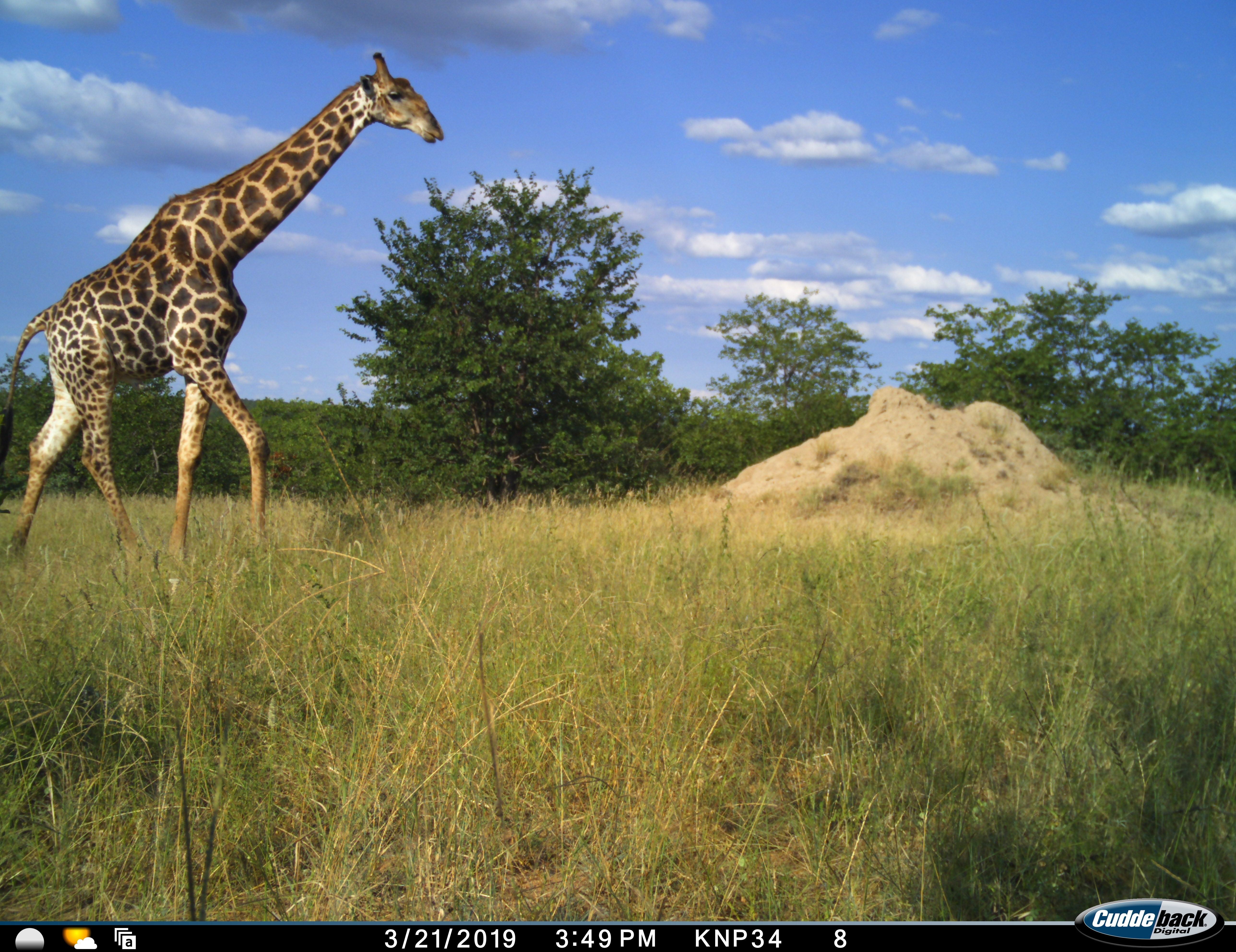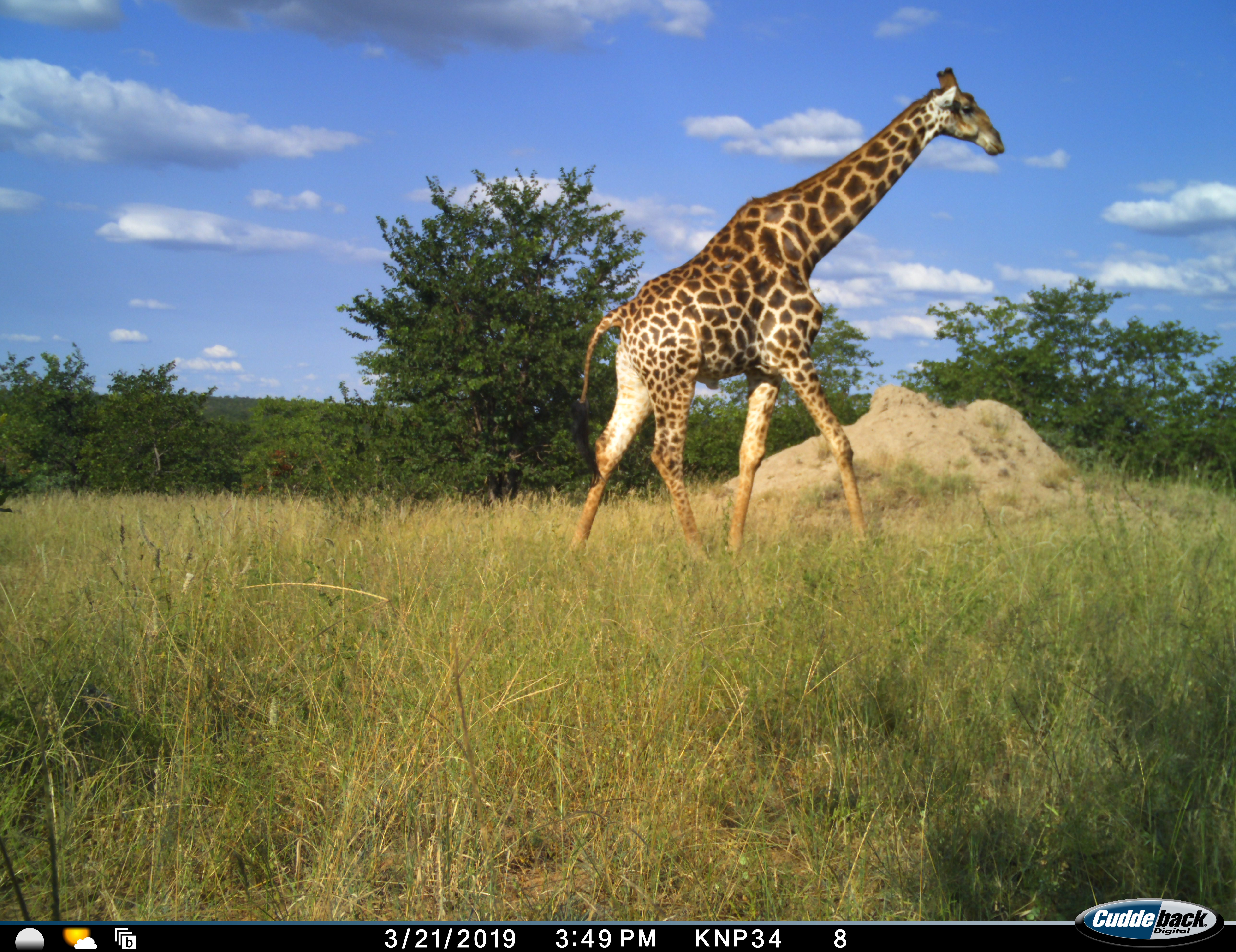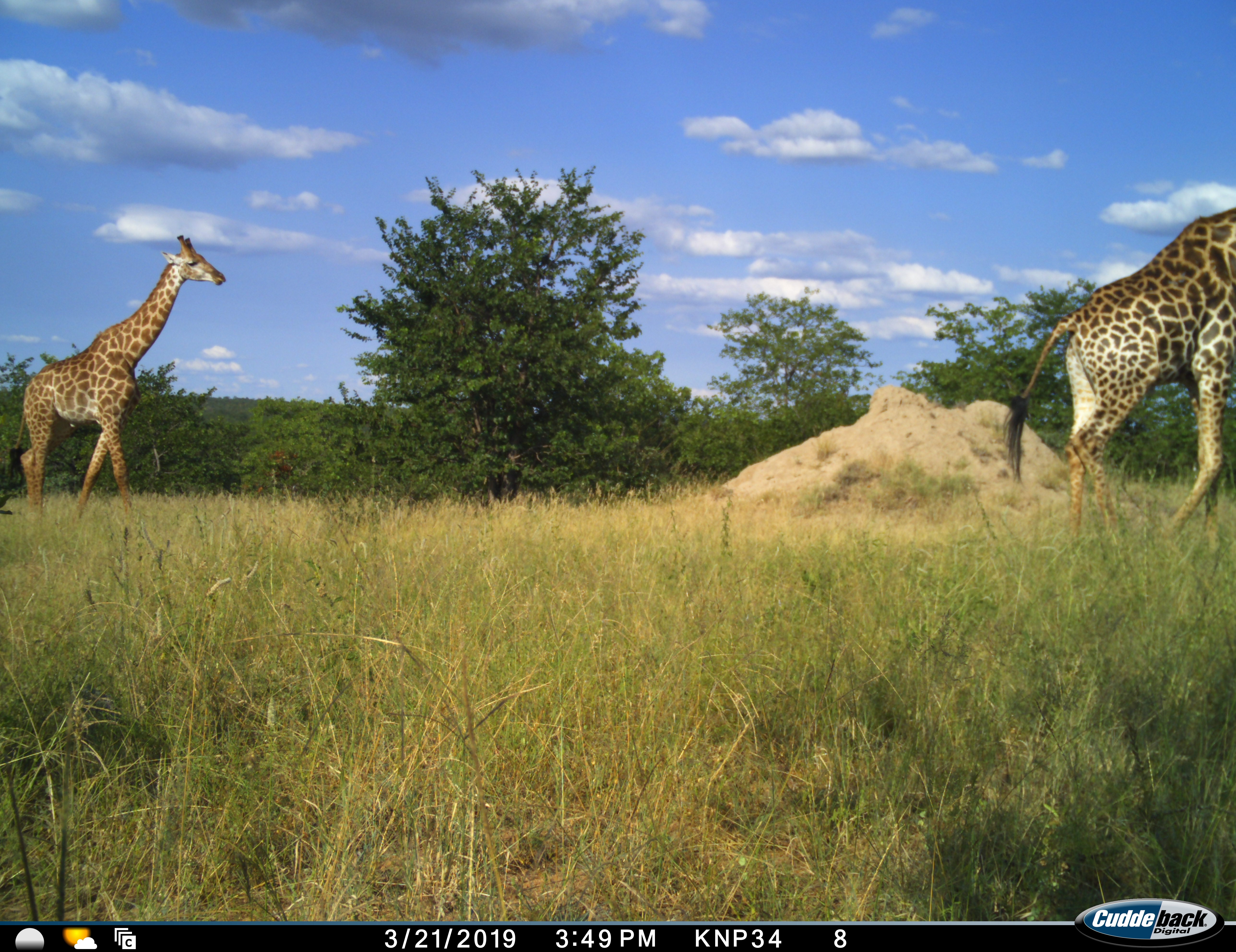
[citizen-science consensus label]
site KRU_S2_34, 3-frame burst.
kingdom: Animalia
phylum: Chordata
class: Mammalia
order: Artiodactyla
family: Giraffidae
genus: Giraffa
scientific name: Giraffa camelopardalis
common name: giraffe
Giraffe (Giraffa camelopardalis), count 2. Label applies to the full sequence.